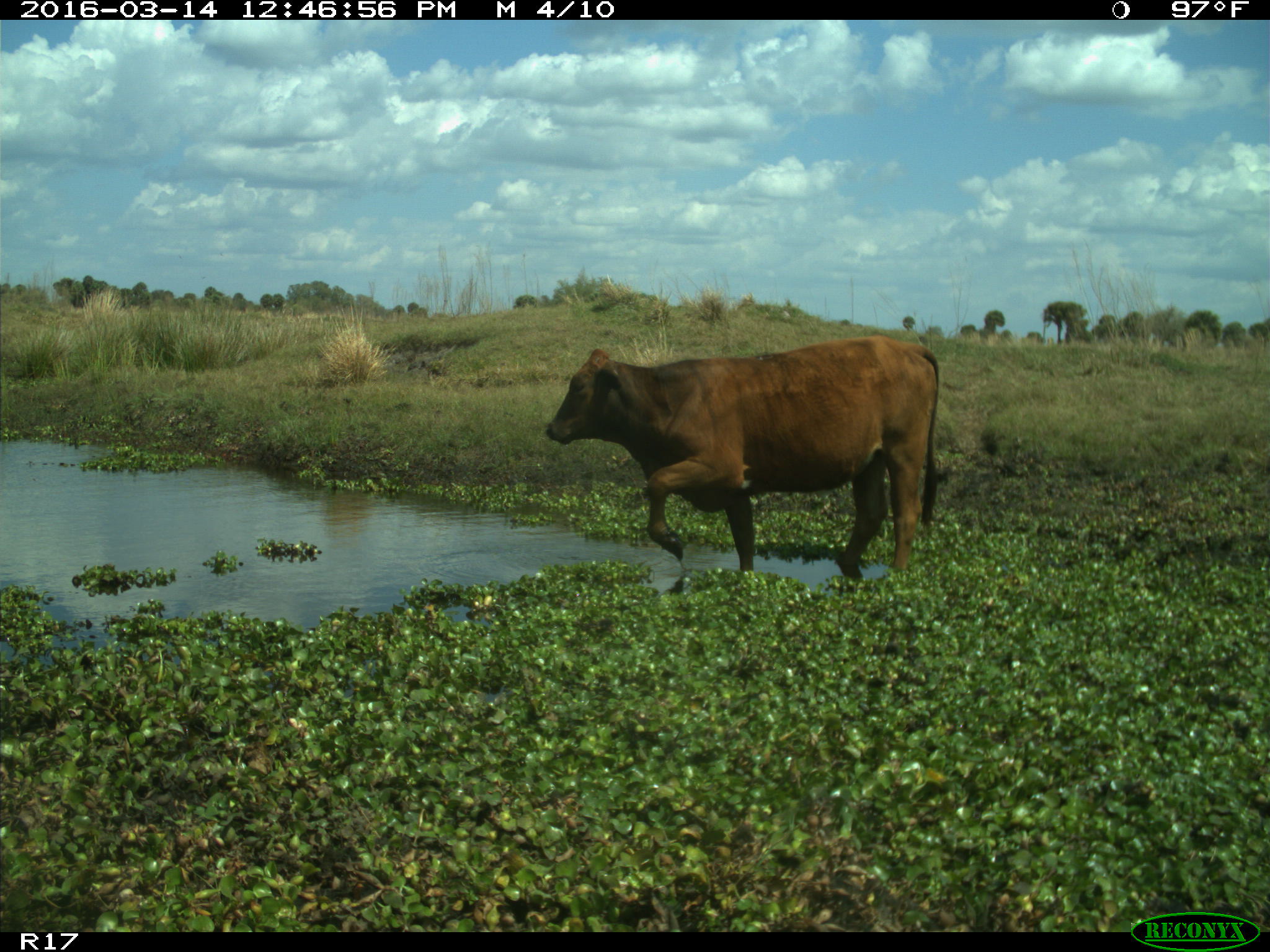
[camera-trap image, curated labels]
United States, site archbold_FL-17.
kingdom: Animalia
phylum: Chordata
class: Mammalia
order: Artiodactyla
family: Bovidae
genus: Bos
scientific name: Bos taurus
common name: domestic cow